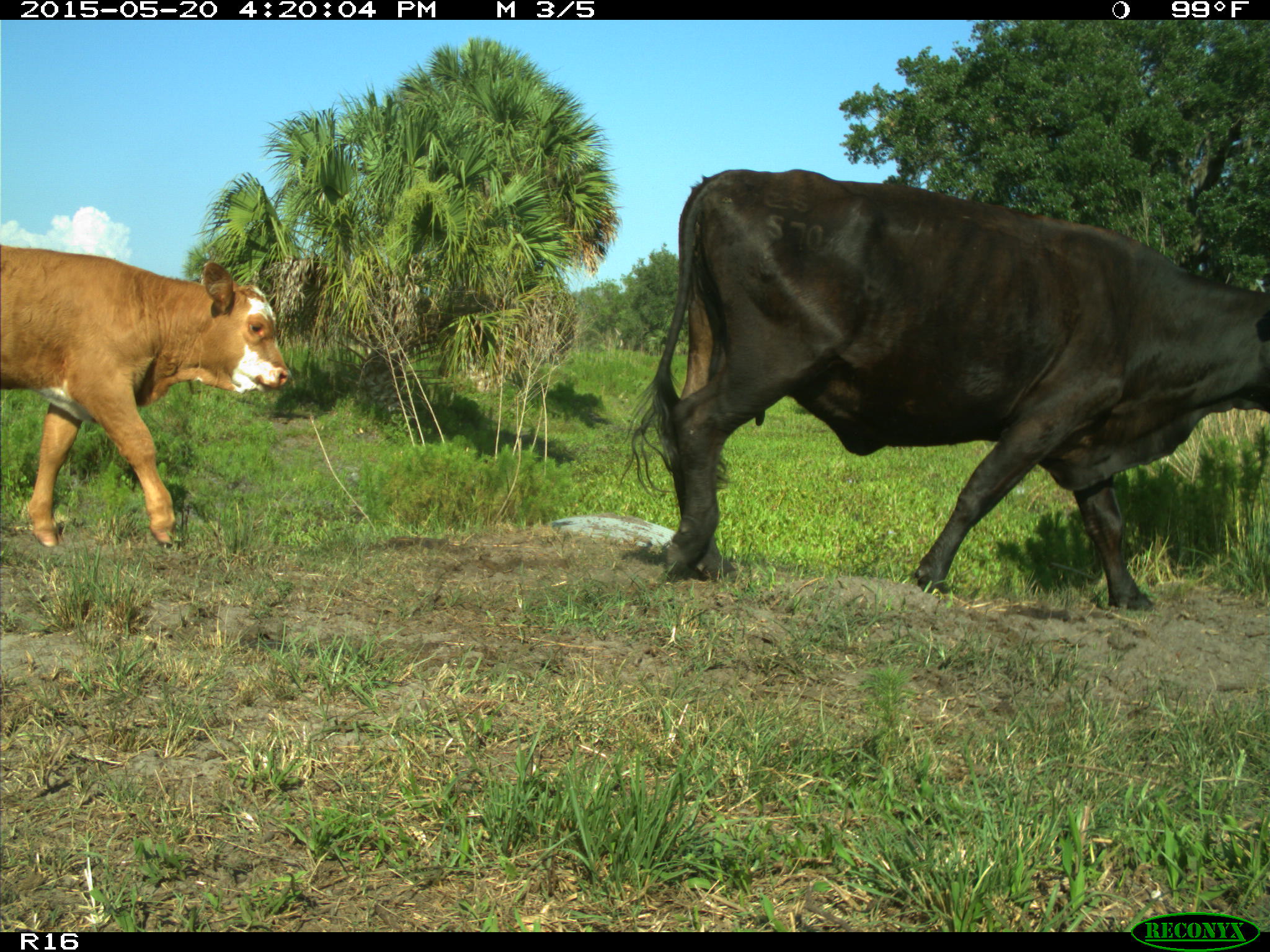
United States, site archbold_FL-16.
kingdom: Animalia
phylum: Chordata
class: Mammalia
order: Artiodactyla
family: Bovidae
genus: Bos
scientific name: Bos taurus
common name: domestic cow